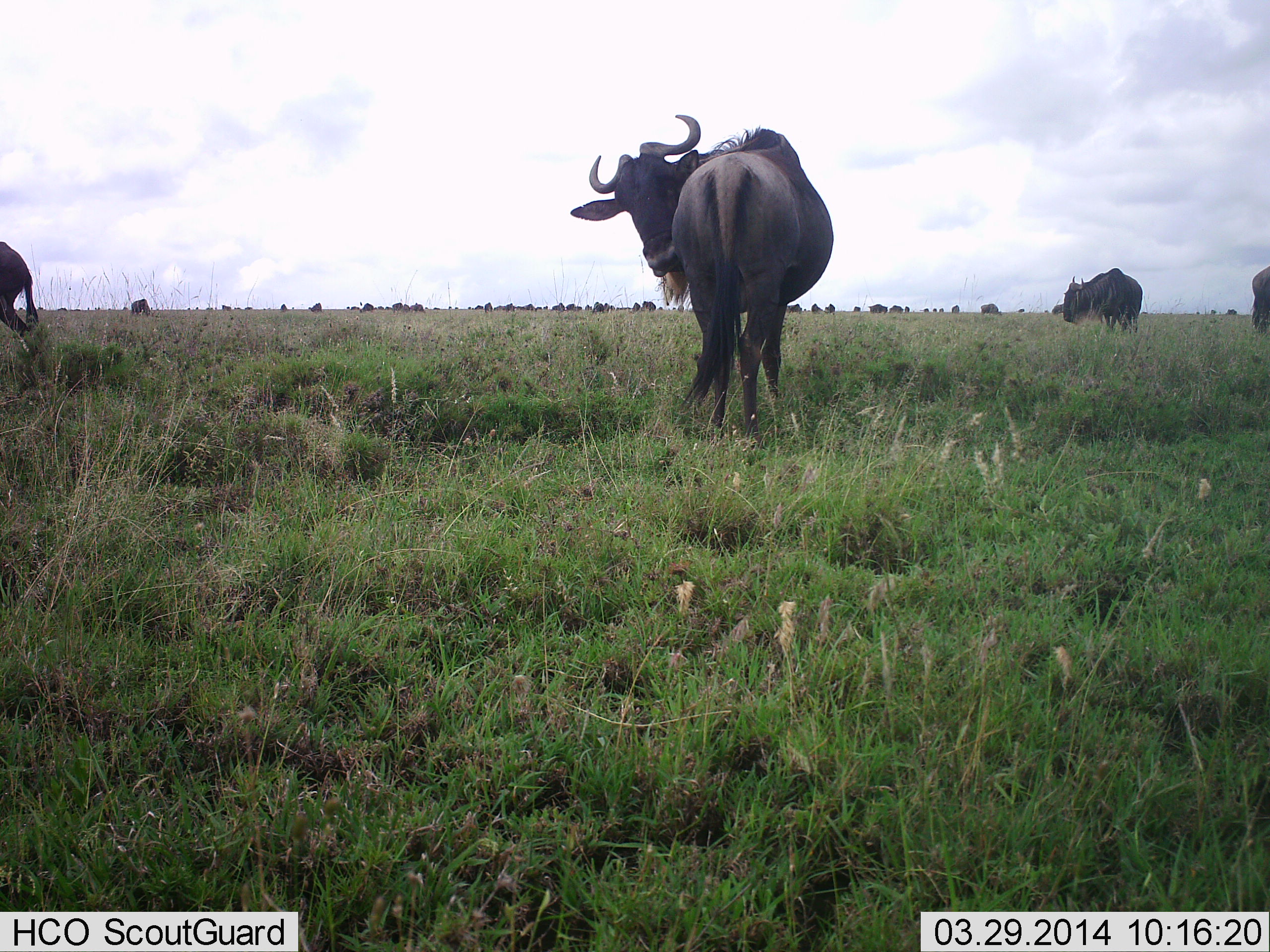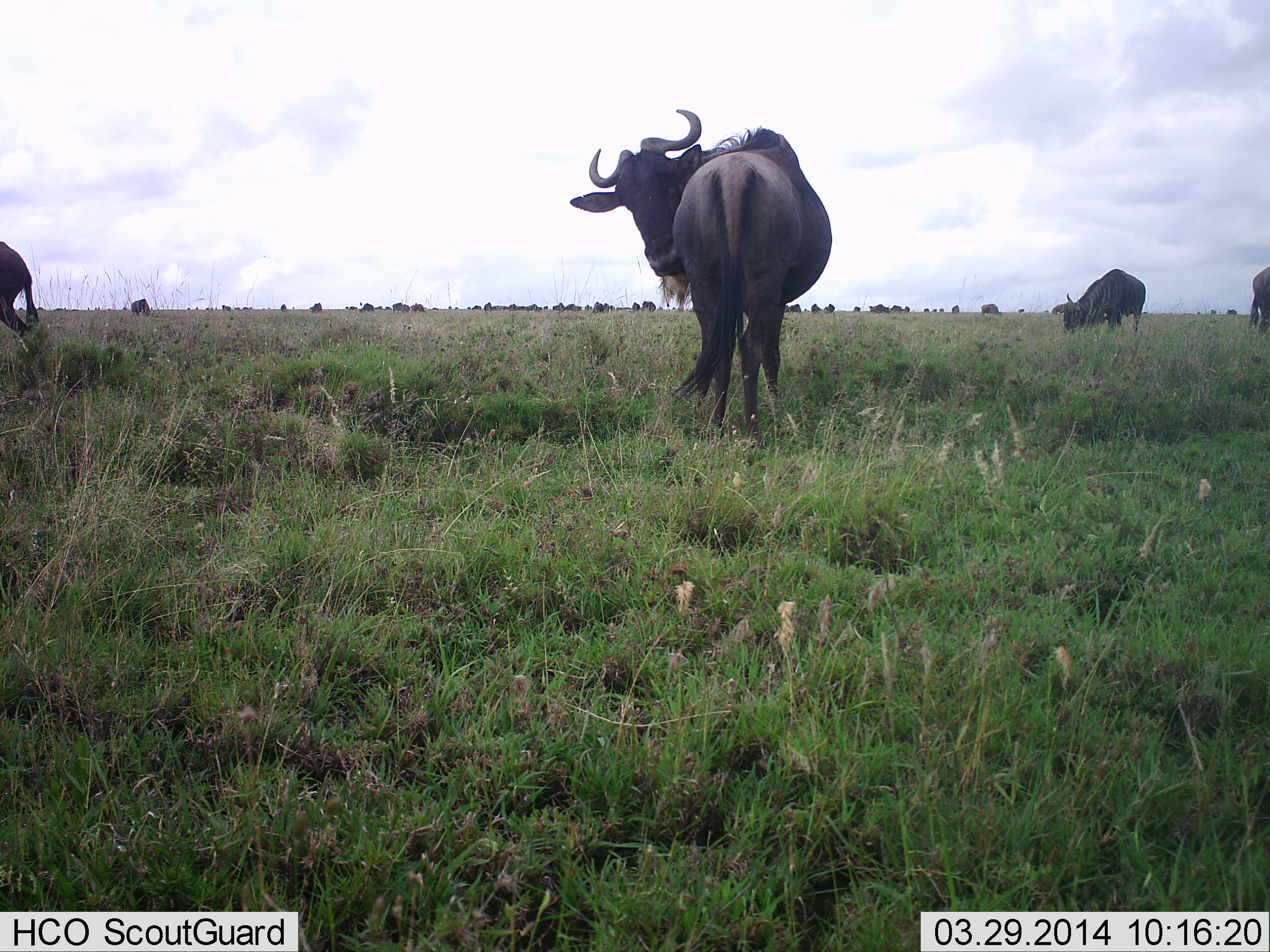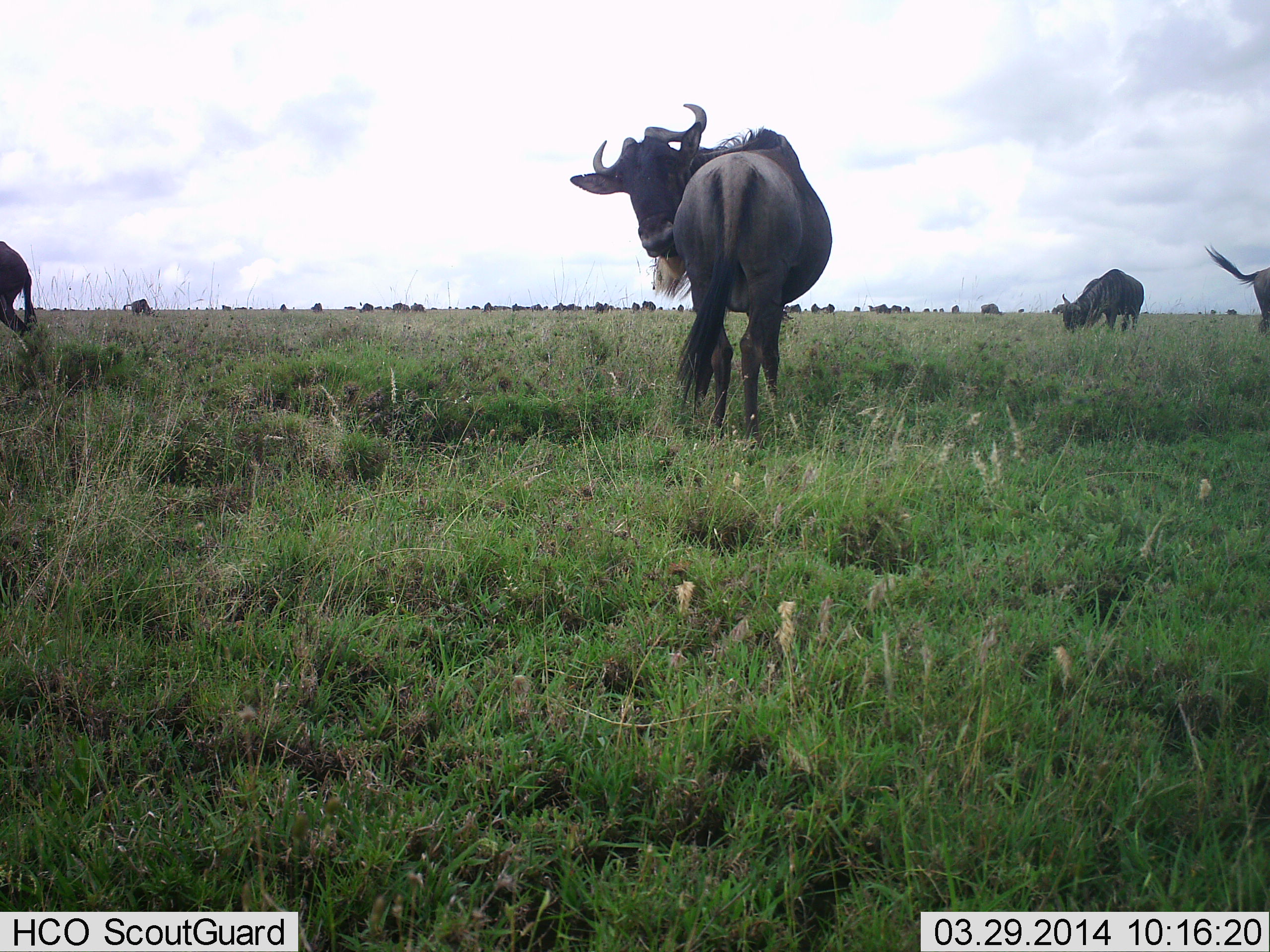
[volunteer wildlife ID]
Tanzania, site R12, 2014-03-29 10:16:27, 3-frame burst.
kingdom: Animalia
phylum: Chordata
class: Mammalia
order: Artiodactyla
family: Bovidae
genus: Connochaetes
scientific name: Connochaetes taurinus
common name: blue wildebeest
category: wildebeest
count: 11-50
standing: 100%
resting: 0%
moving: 30%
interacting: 0%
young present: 0%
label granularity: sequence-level